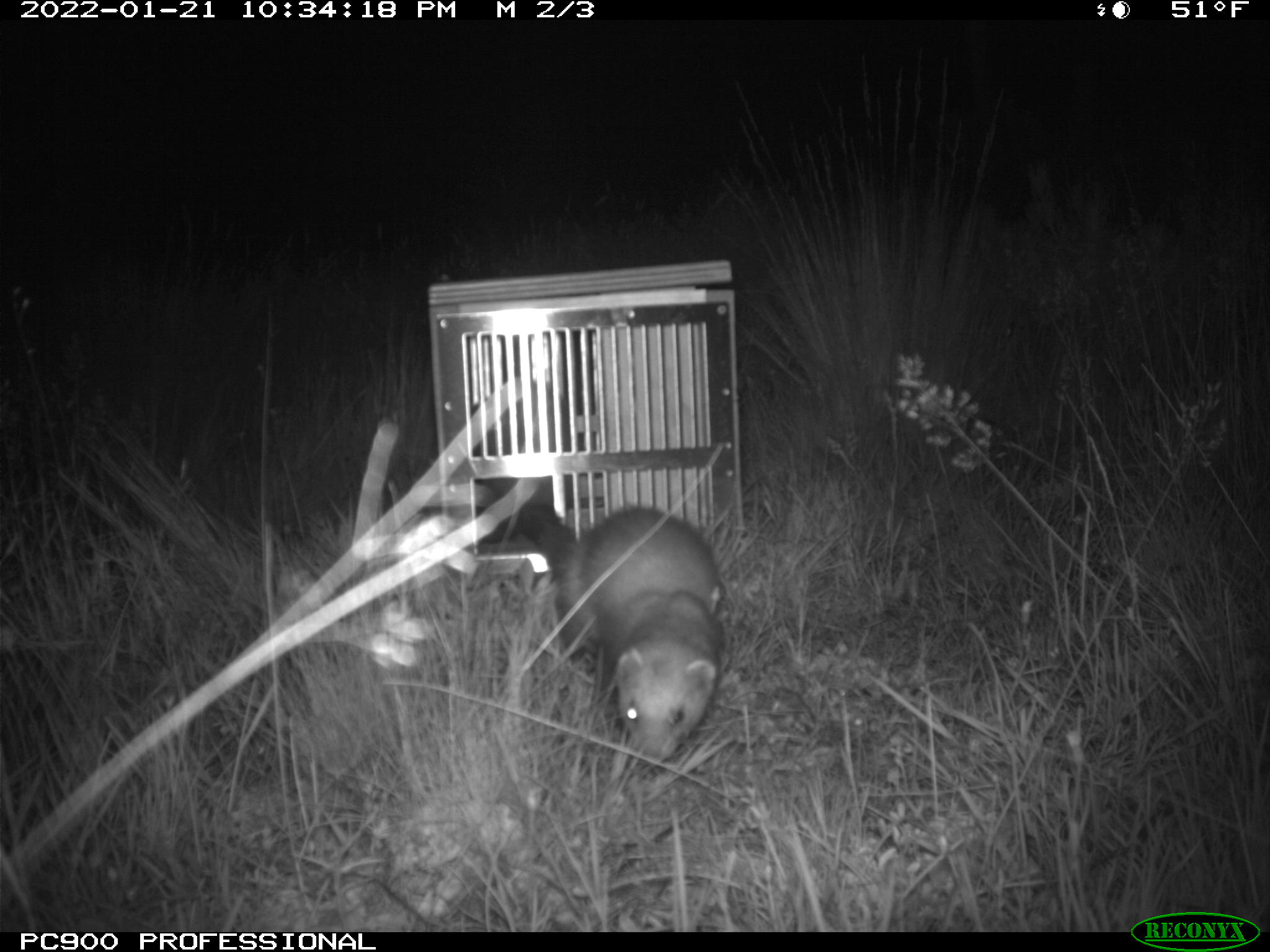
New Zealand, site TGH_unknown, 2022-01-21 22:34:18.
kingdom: Animalia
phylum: Chordata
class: Mammalia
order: Carnivora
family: Mustelidae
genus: Mustela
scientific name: Mustela furo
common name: ferret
Ferret (Mustela furo).